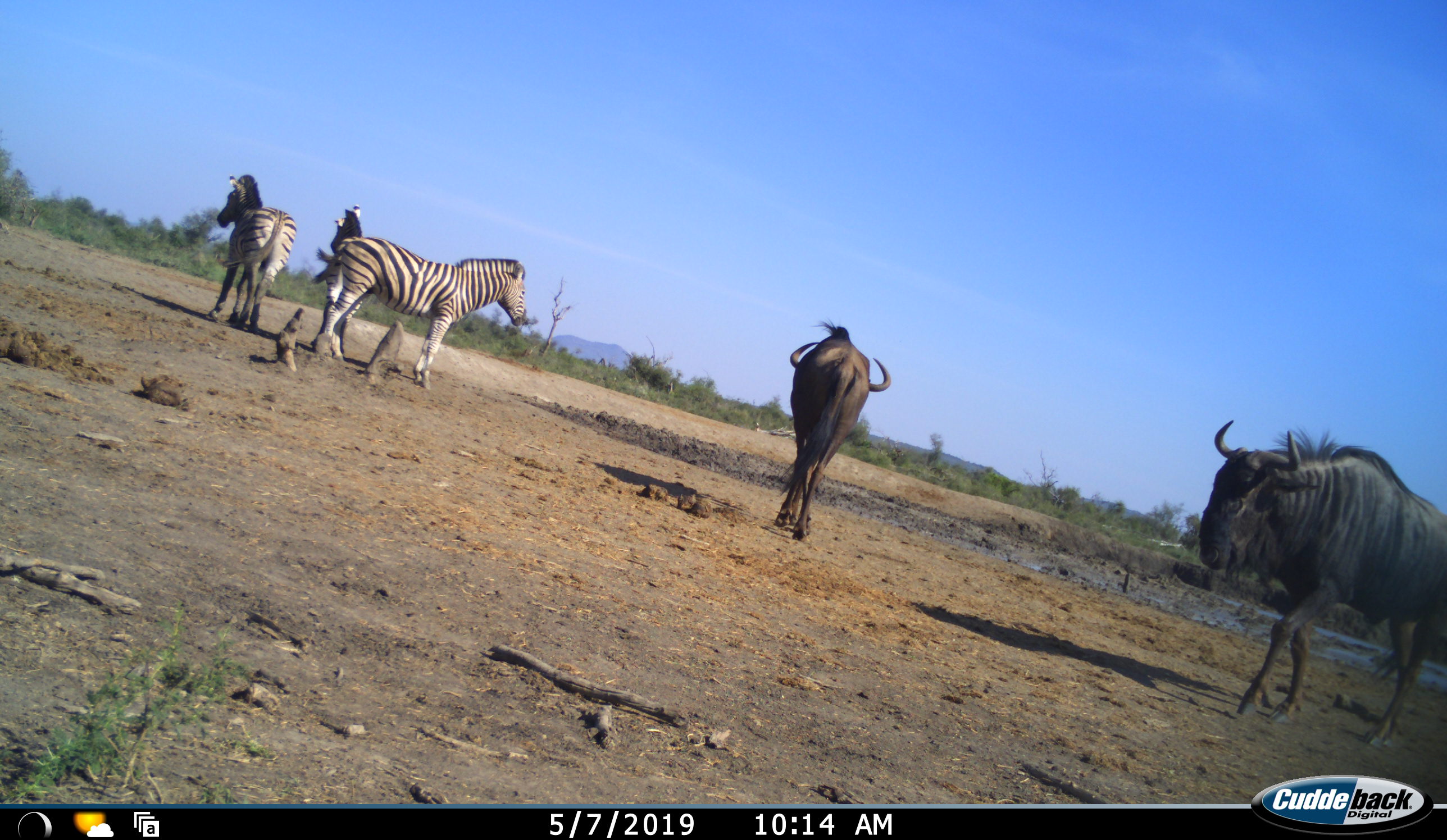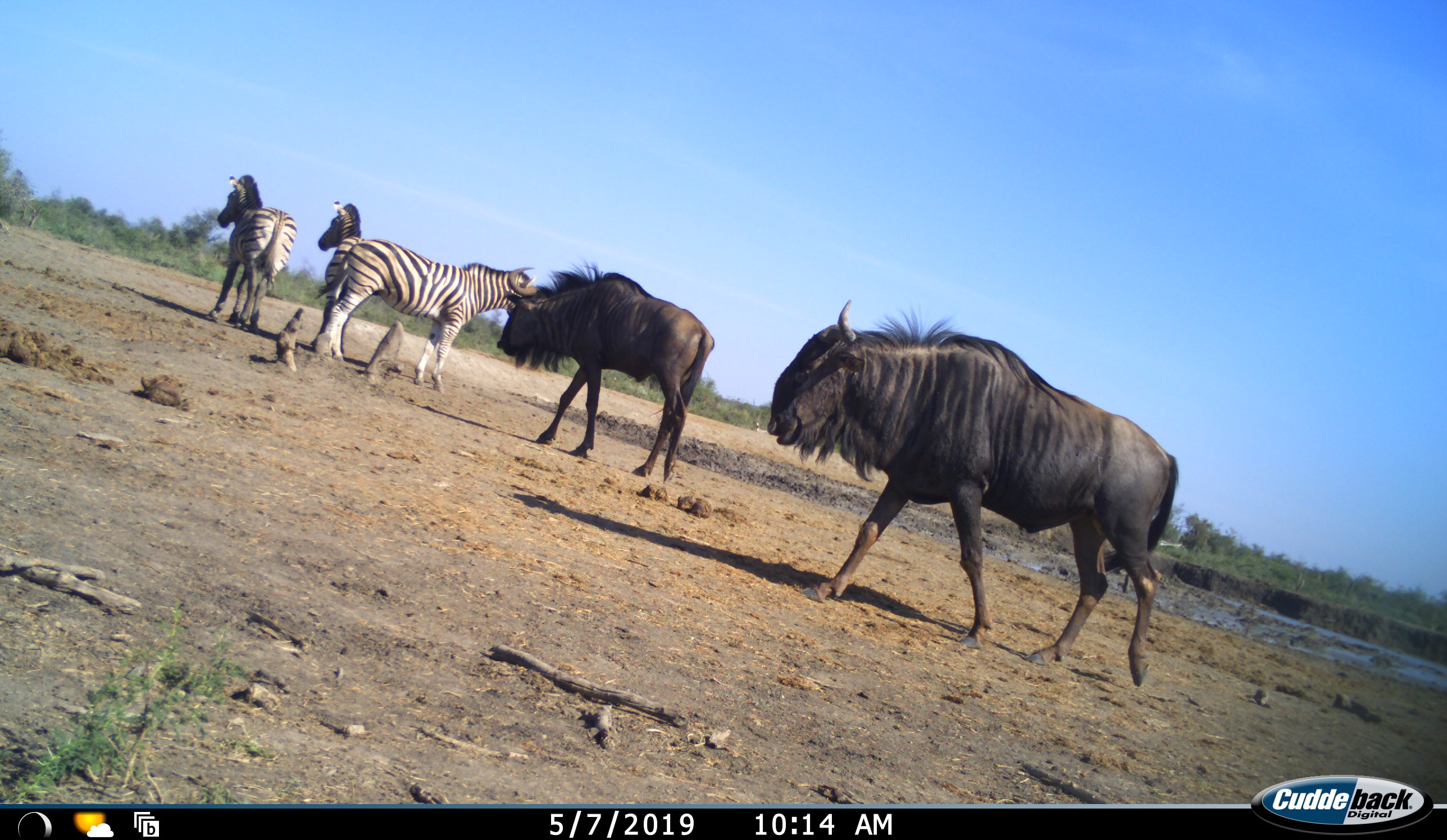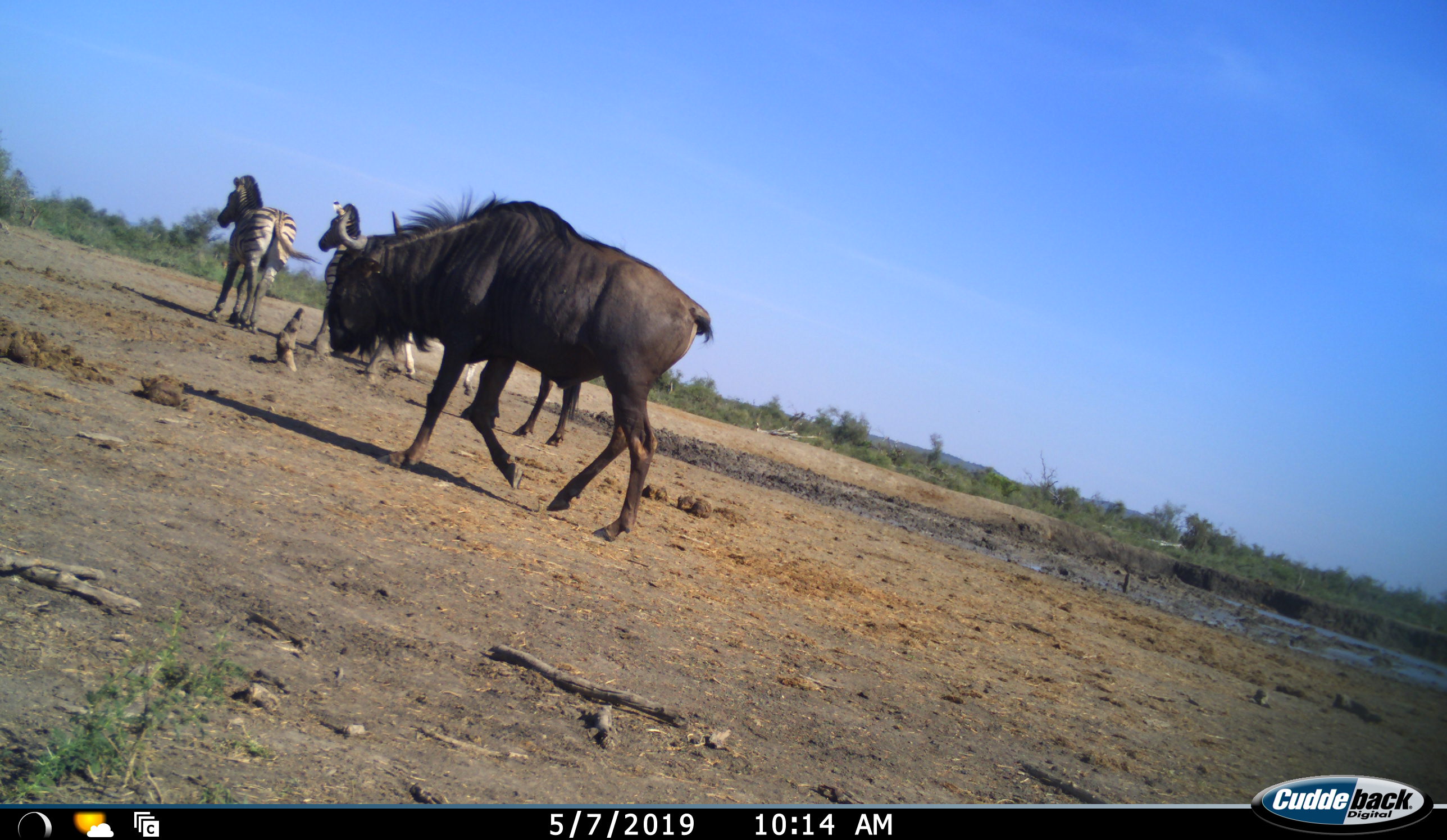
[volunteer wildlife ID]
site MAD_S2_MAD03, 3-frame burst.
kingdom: Animalia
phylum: Chordata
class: Mammalia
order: Perissodactyla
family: Equidae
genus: Equus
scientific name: Equus quagga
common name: plains zebra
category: zebraplains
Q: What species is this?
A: Zebraplains (plains zebra) (Equus quagga).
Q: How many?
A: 3.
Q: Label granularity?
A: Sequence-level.